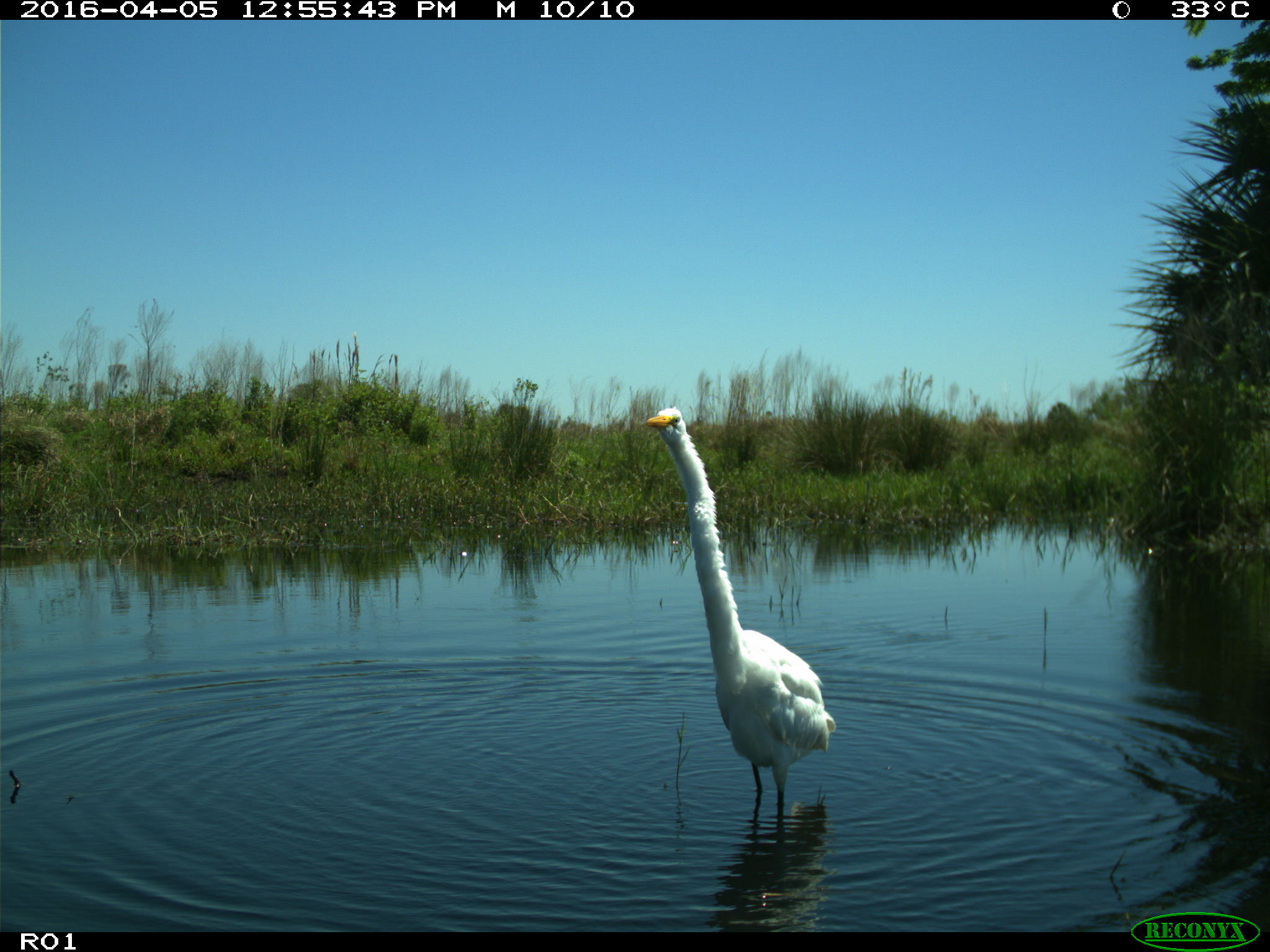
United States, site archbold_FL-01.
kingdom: Animalia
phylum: Chordata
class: Aves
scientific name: Aves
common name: birds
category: unidentified bird